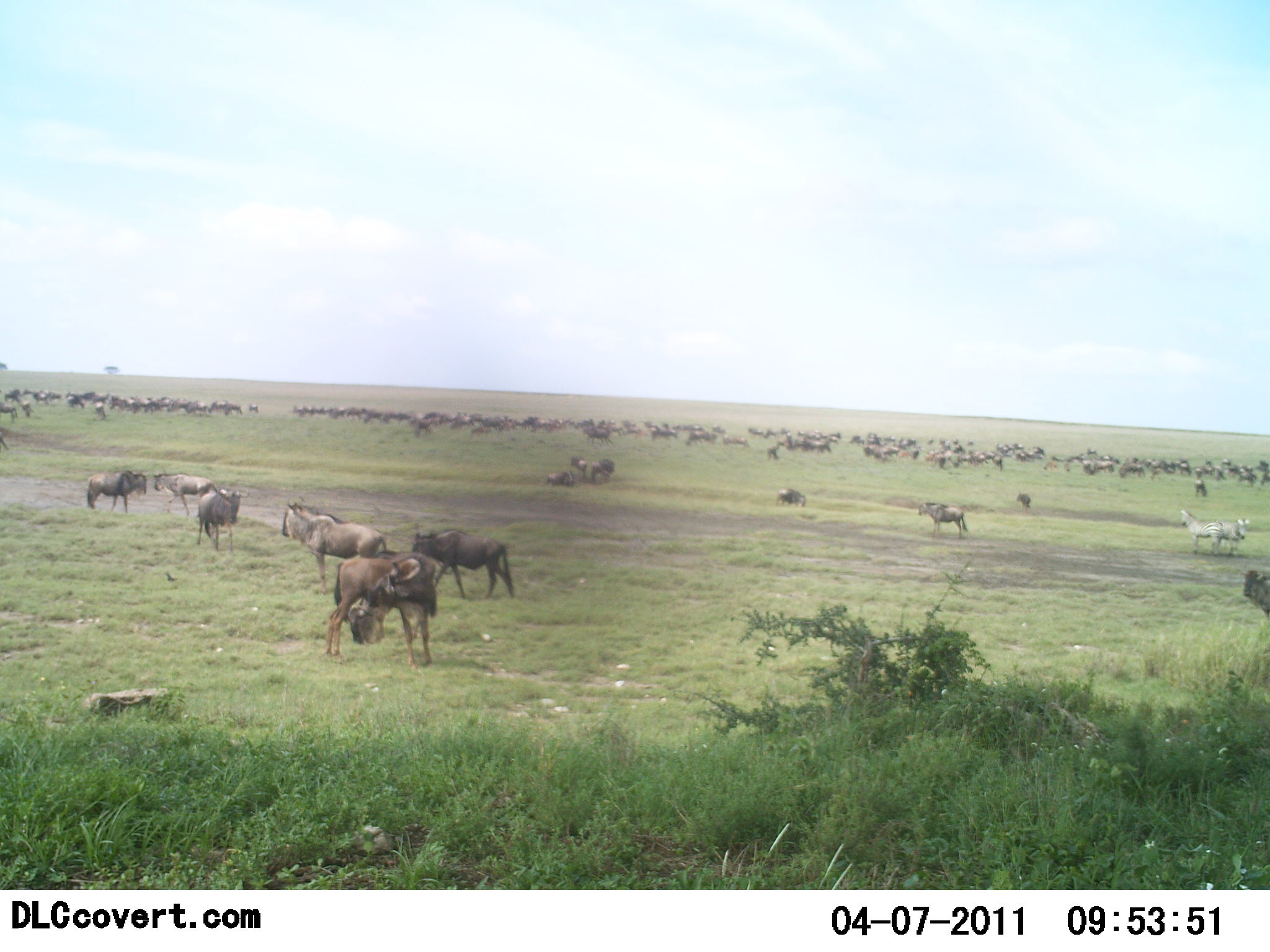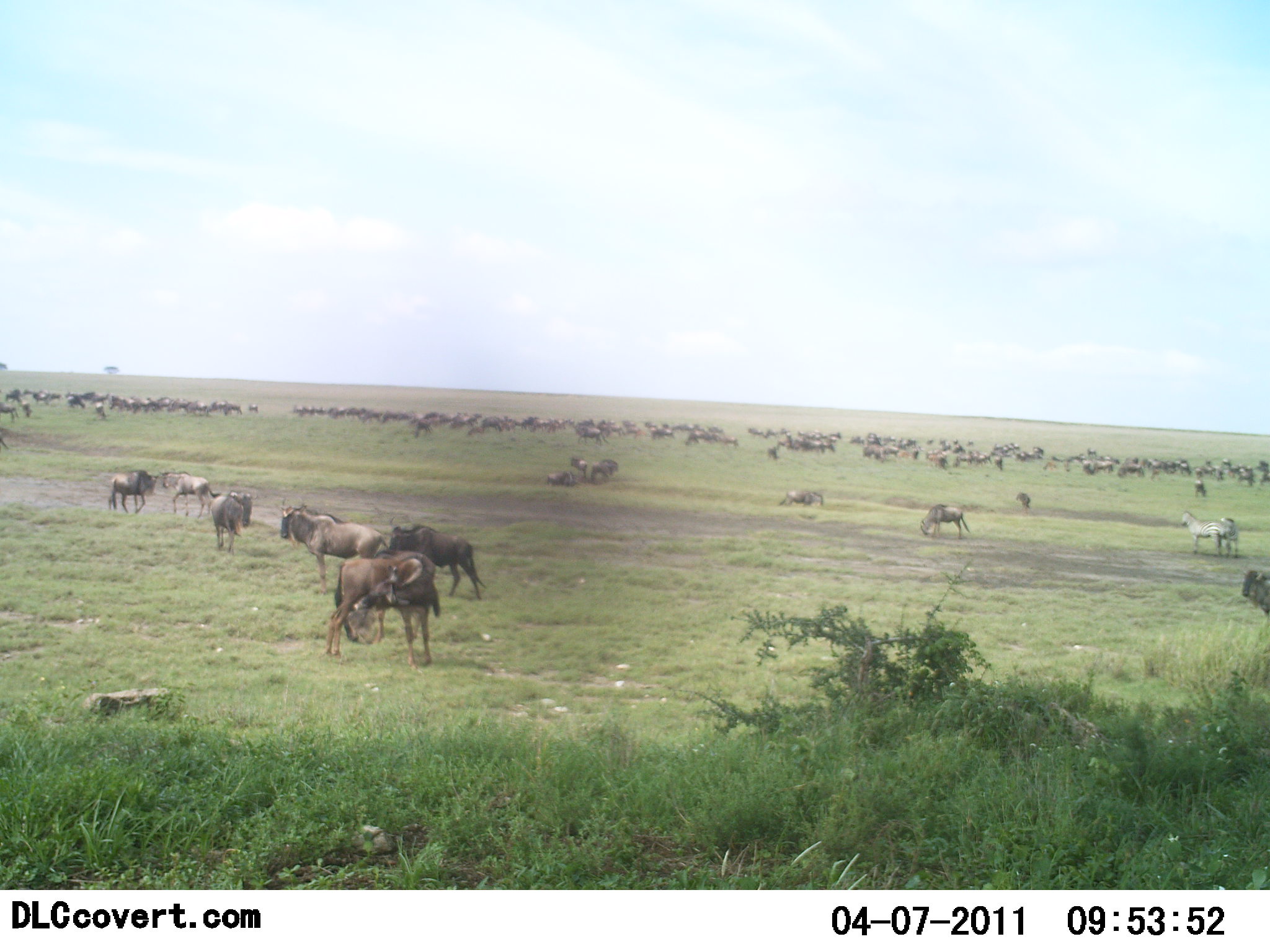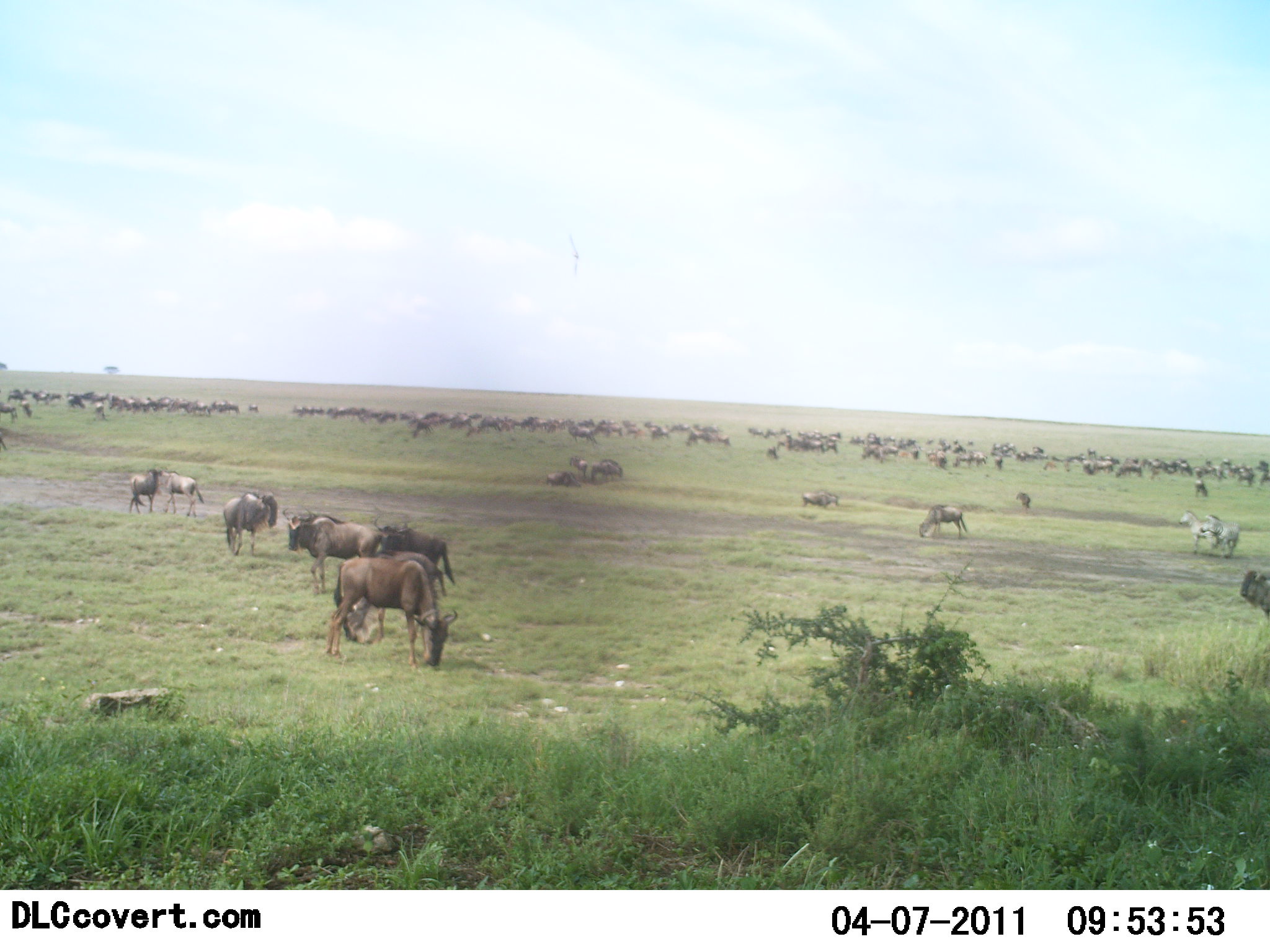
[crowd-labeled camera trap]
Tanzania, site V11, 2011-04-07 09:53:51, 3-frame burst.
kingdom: Animalia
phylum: Chordata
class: Mammalia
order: Artiodactyla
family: Bovidae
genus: Connochaetes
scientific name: Connochaetes taurinus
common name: blue wildebeest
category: wildebeest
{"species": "wildebeest (blue wildebeest) (Connochaetes taurinus)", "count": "51+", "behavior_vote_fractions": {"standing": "79%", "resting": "16%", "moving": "74%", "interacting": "16%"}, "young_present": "0%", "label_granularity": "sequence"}